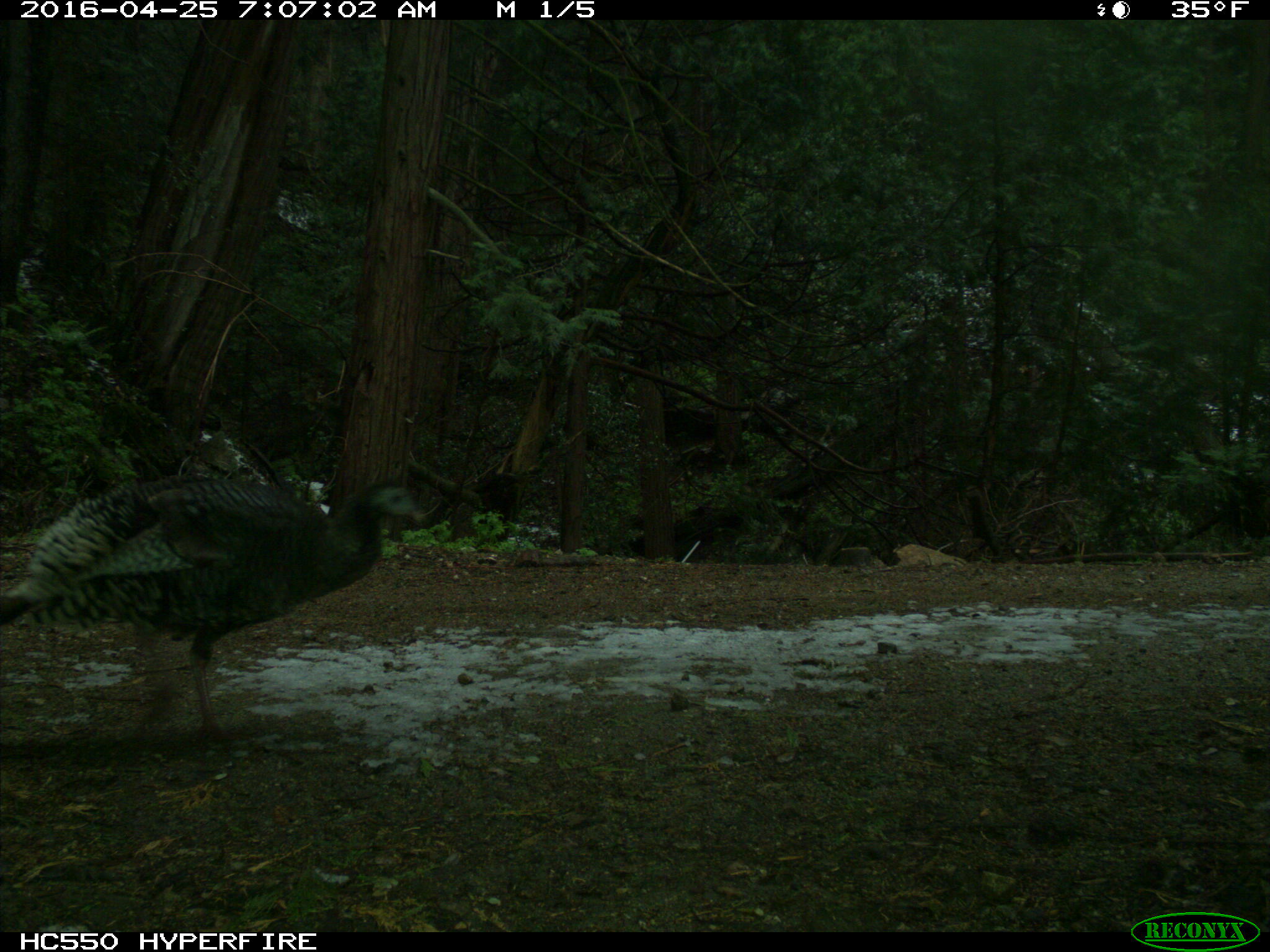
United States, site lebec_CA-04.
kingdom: Animalia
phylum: Chordata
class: Aves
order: Galliformes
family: Phasianidae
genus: Meleagris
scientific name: Meleagris gallopavo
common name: wild turkey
Meleagris gallopavo (wild turkey).